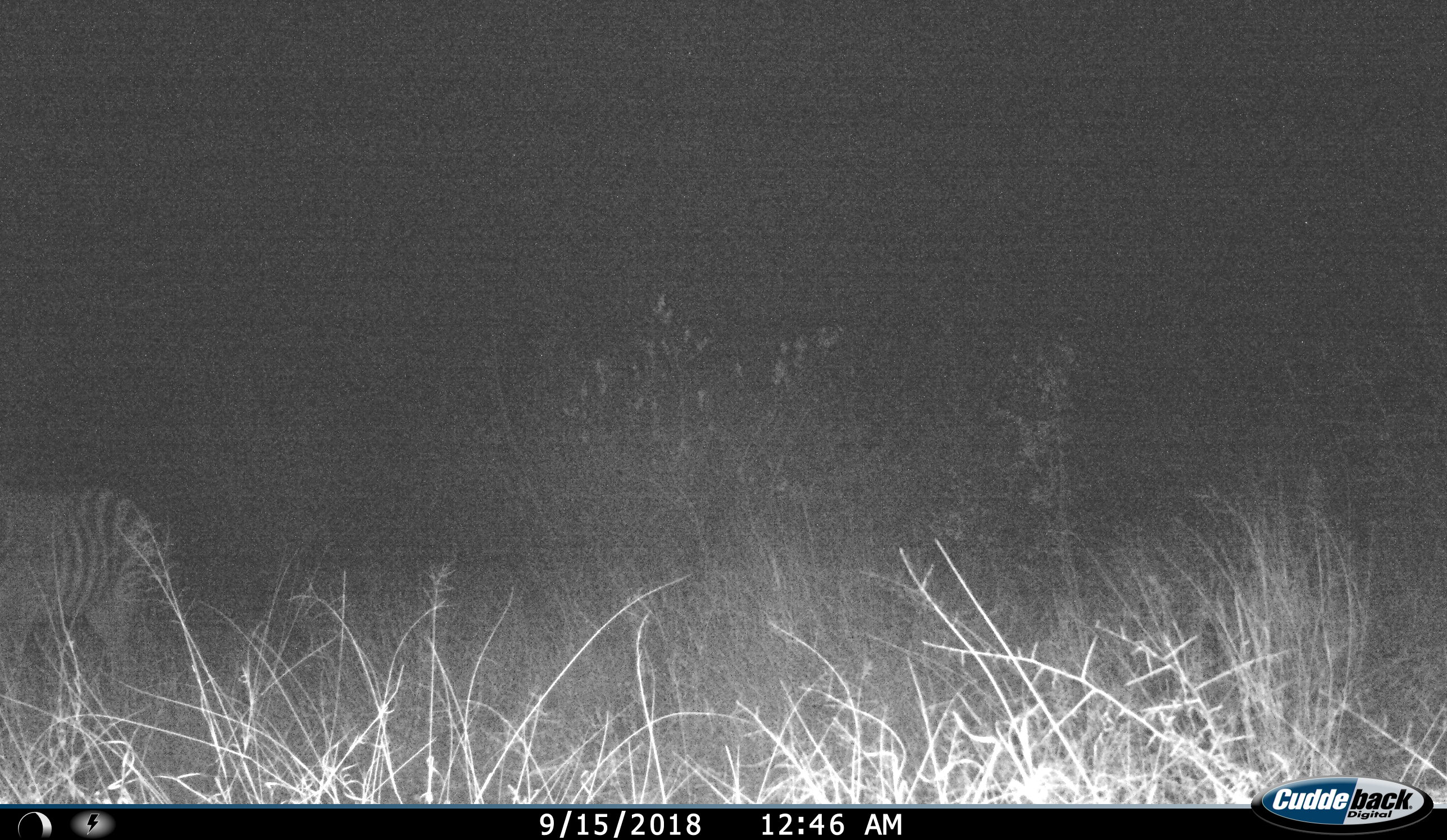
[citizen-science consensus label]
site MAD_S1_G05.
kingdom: Animalia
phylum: Chordata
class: Mammalia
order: Perissodactyla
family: Equidae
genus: Equus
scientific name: Equus quagga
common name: plains zebra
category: zebraplains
Zebraplains (plains zebra) (Equus quagga), count 1. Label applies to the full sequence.